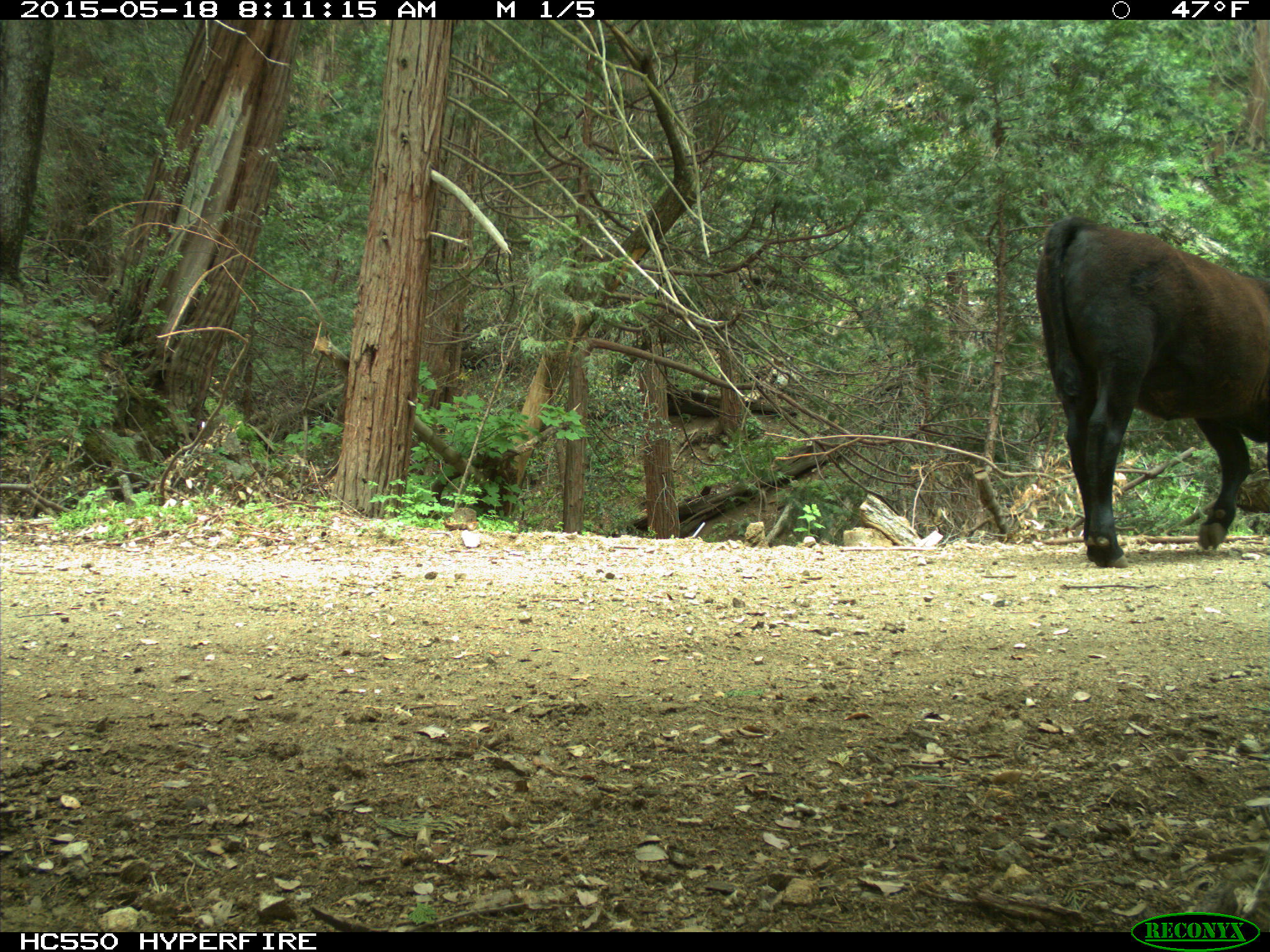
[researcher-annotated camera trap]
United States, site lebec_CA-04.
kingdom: Animalia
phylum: Chordata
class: Mammalia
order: Artiodactyla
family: Bovidae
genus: Bos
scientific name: Bos taurus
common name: domestic cow